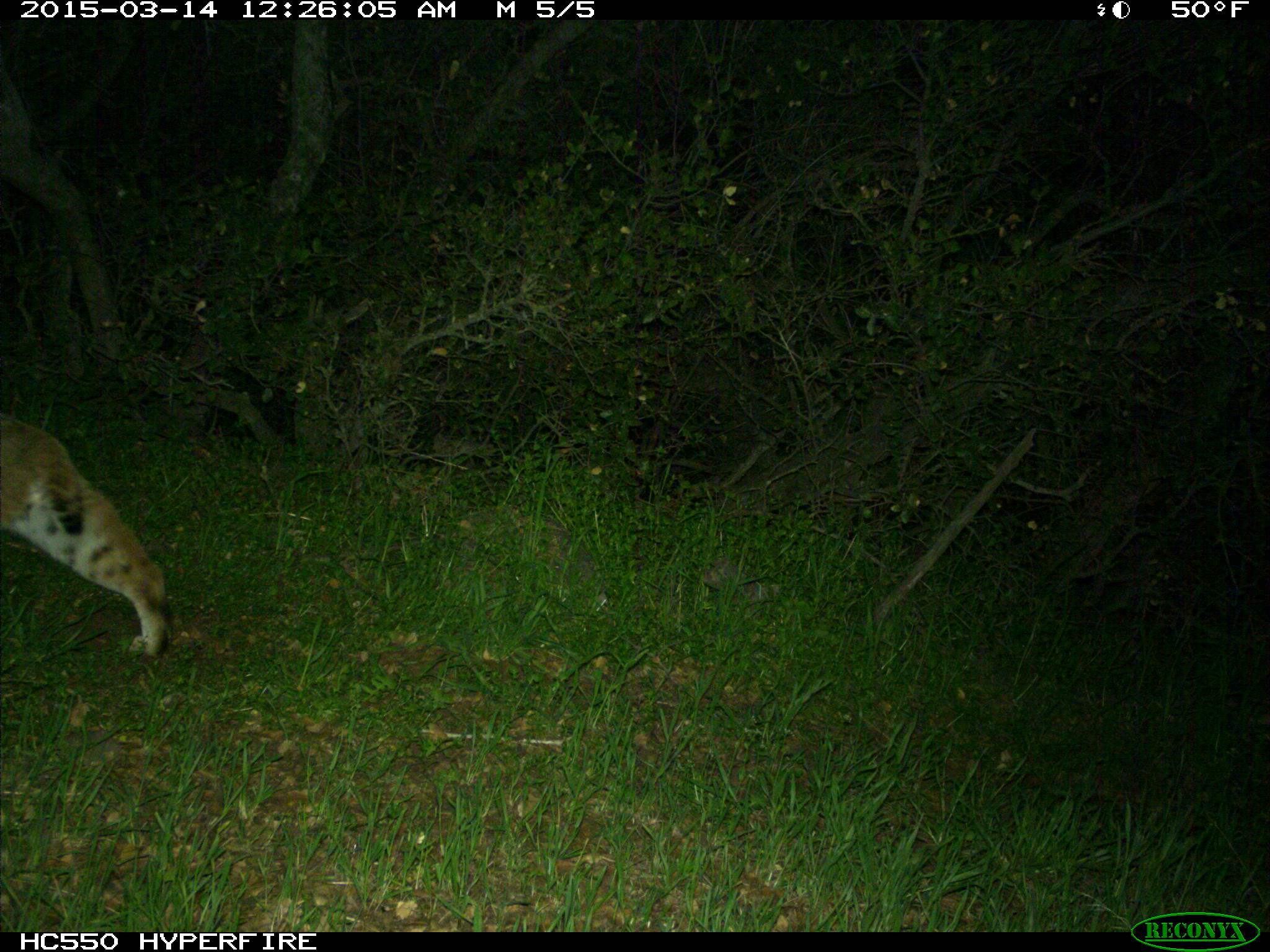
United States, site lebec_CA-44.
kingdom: Animalia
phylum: Chordata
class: Mammalia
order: Carnivora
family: Felidae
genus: Lynx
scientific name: Lynx rufus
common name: bobcat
Lynx rufus (bobcat).